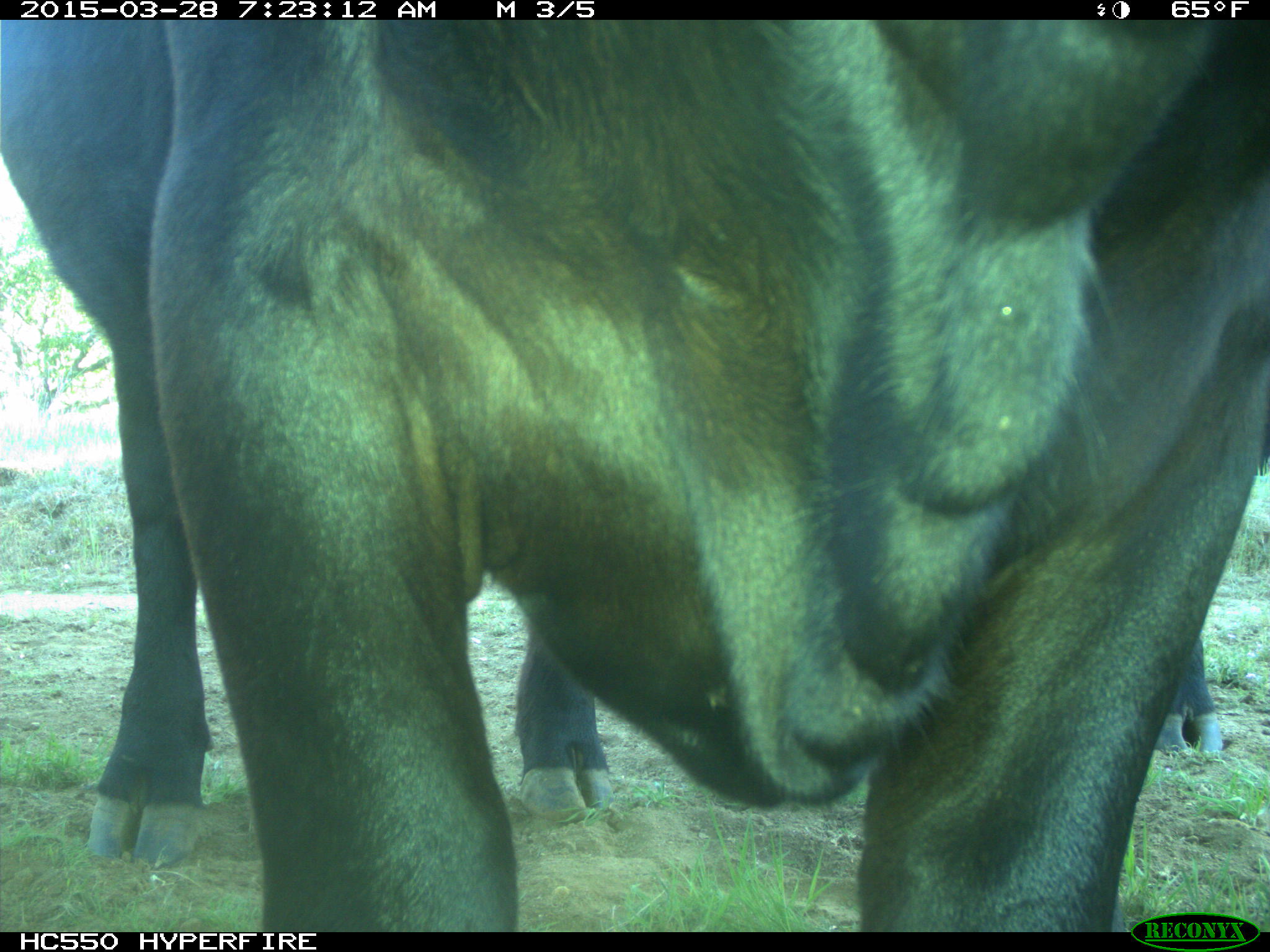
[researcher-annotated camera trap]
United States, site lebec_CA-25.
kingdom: Animalia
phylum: Chordata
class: Mammalia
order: Artiodactyla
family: Bovidae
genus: Bos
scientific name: Bos taurus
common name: domestic cow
Bos taurus (domestic cow).